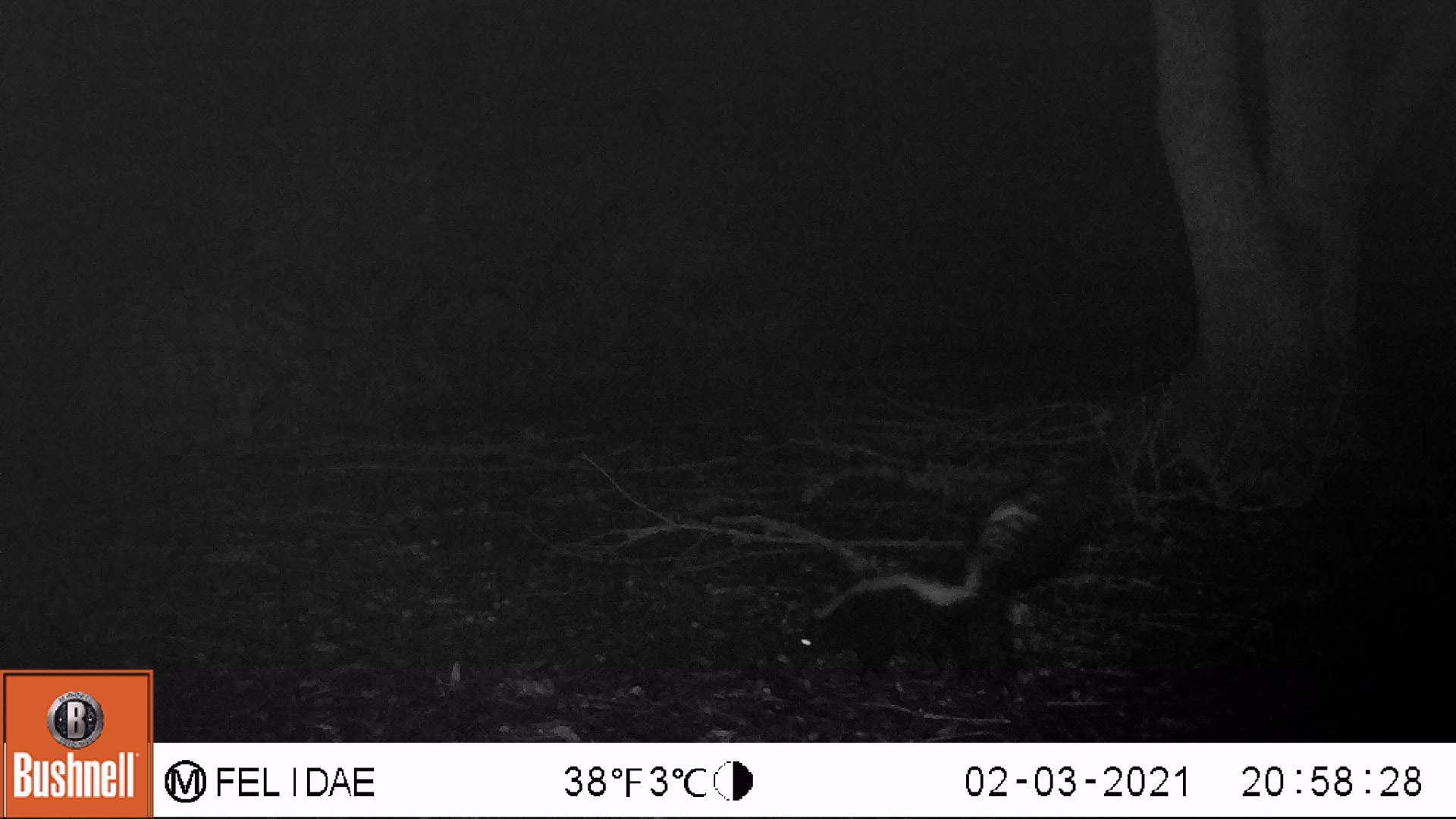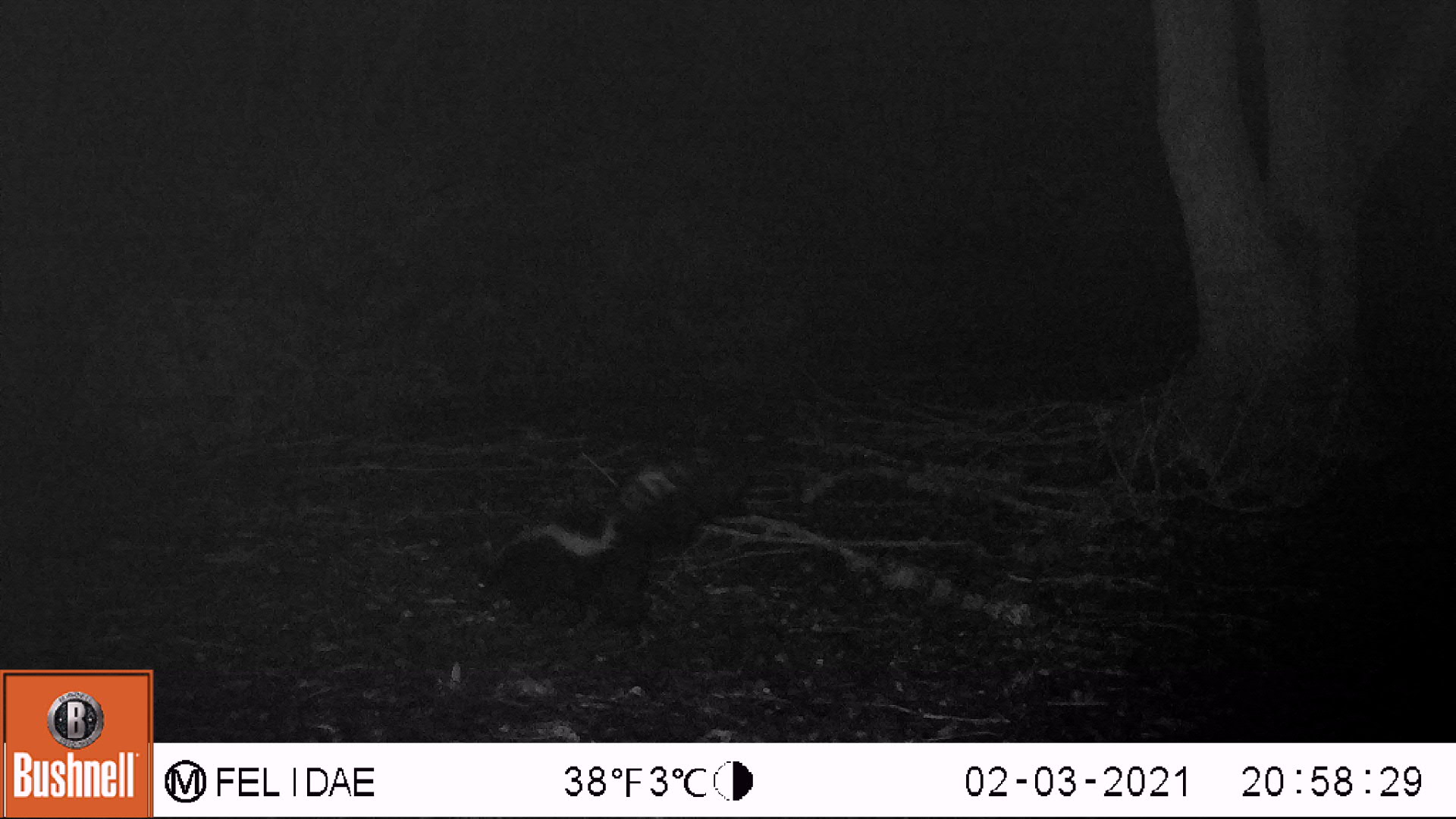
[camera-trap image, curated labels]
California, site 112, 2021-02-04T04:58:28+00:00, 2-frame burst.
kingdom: Animalia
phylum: Chordata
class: Mammalia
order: Carnivora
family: Mephitidae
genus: Mephitis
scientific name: Mephitis mephitis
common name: striped skunk